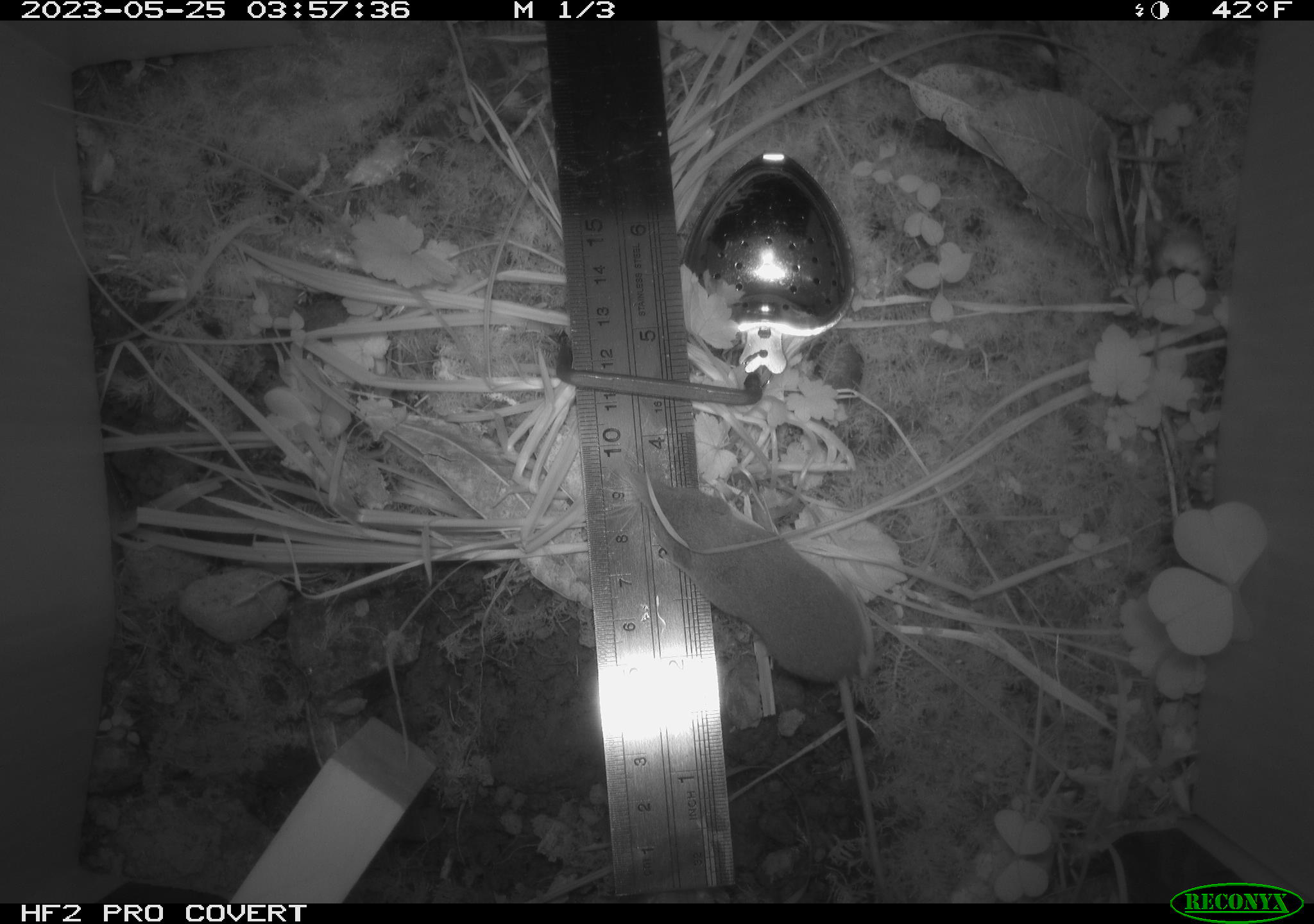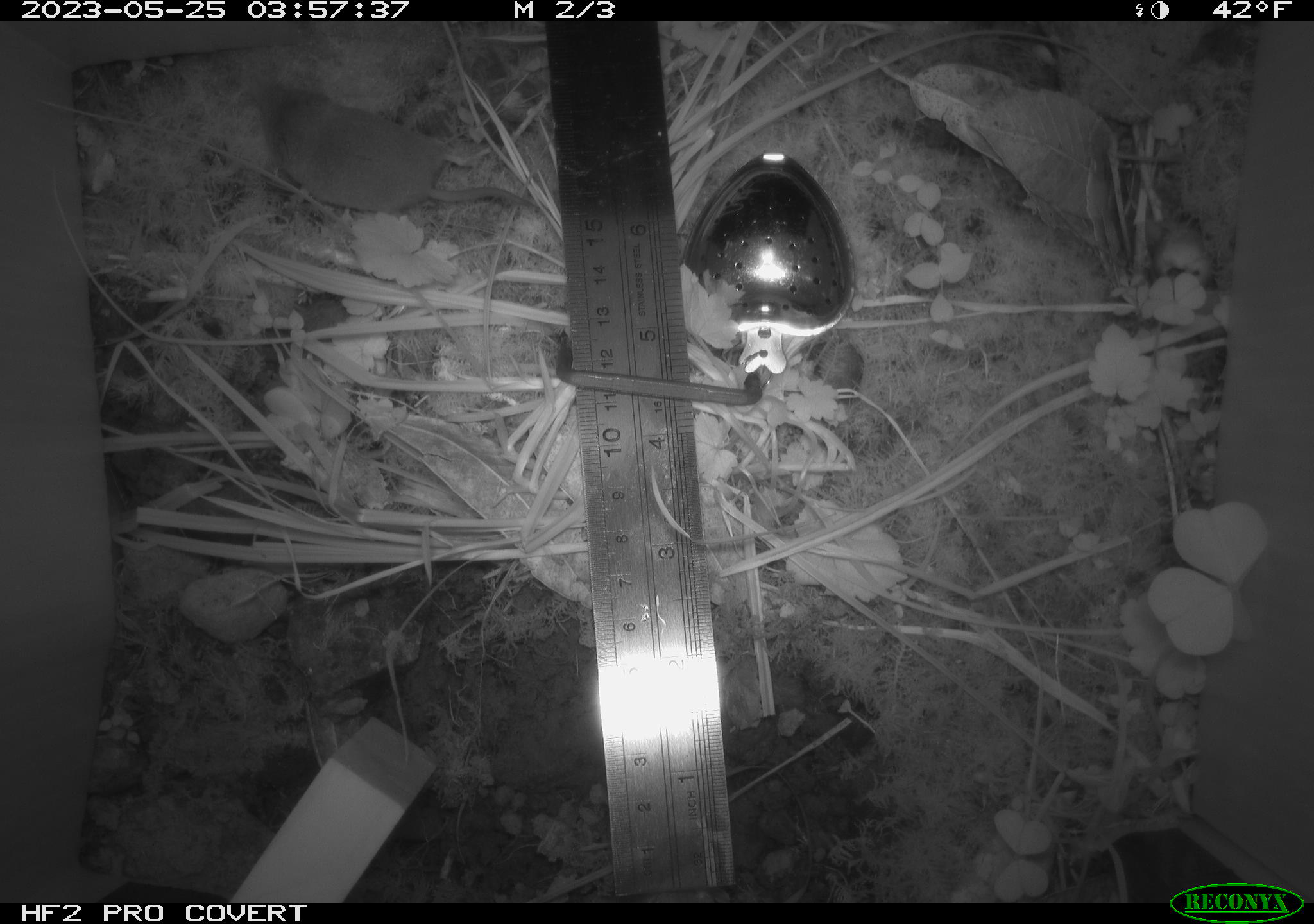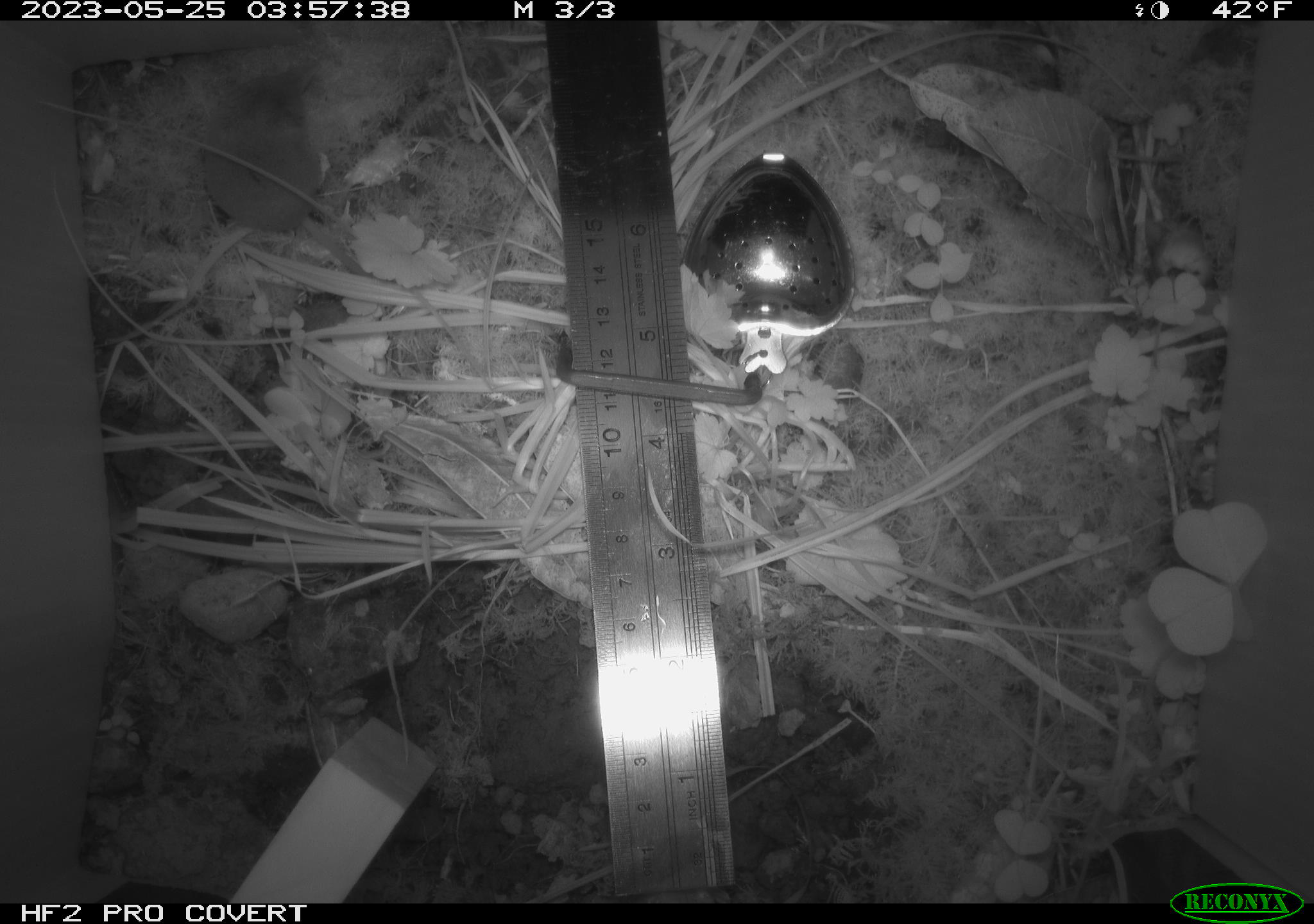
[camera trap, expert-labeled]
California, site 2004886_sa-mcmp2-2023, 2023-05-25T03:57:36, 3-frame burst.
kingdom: Animalia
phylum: Chordata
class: Mammalia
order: Eulipotyphla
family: Soricidae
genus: Sorex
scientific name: Sorex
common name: long-tailed shrew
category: sorex species